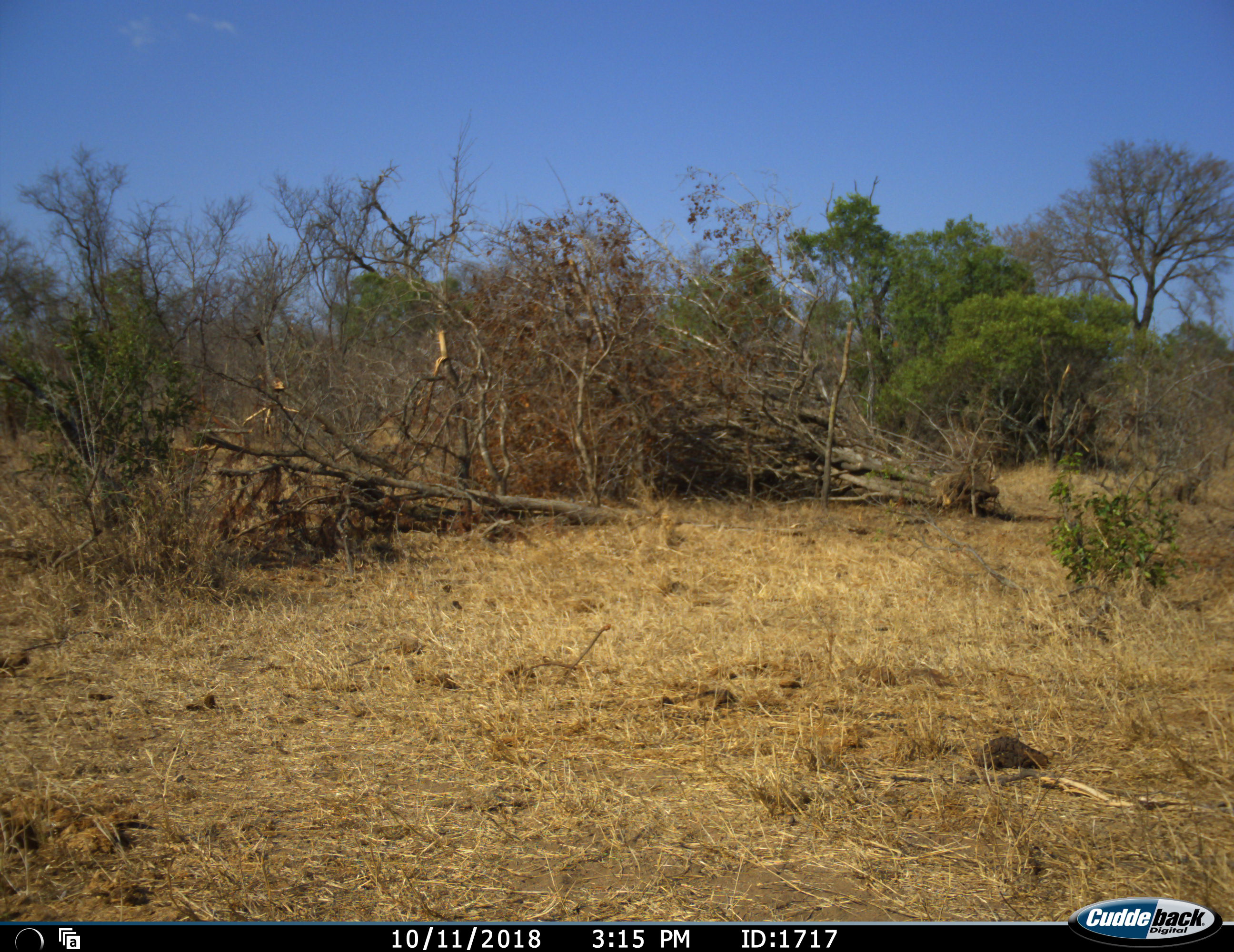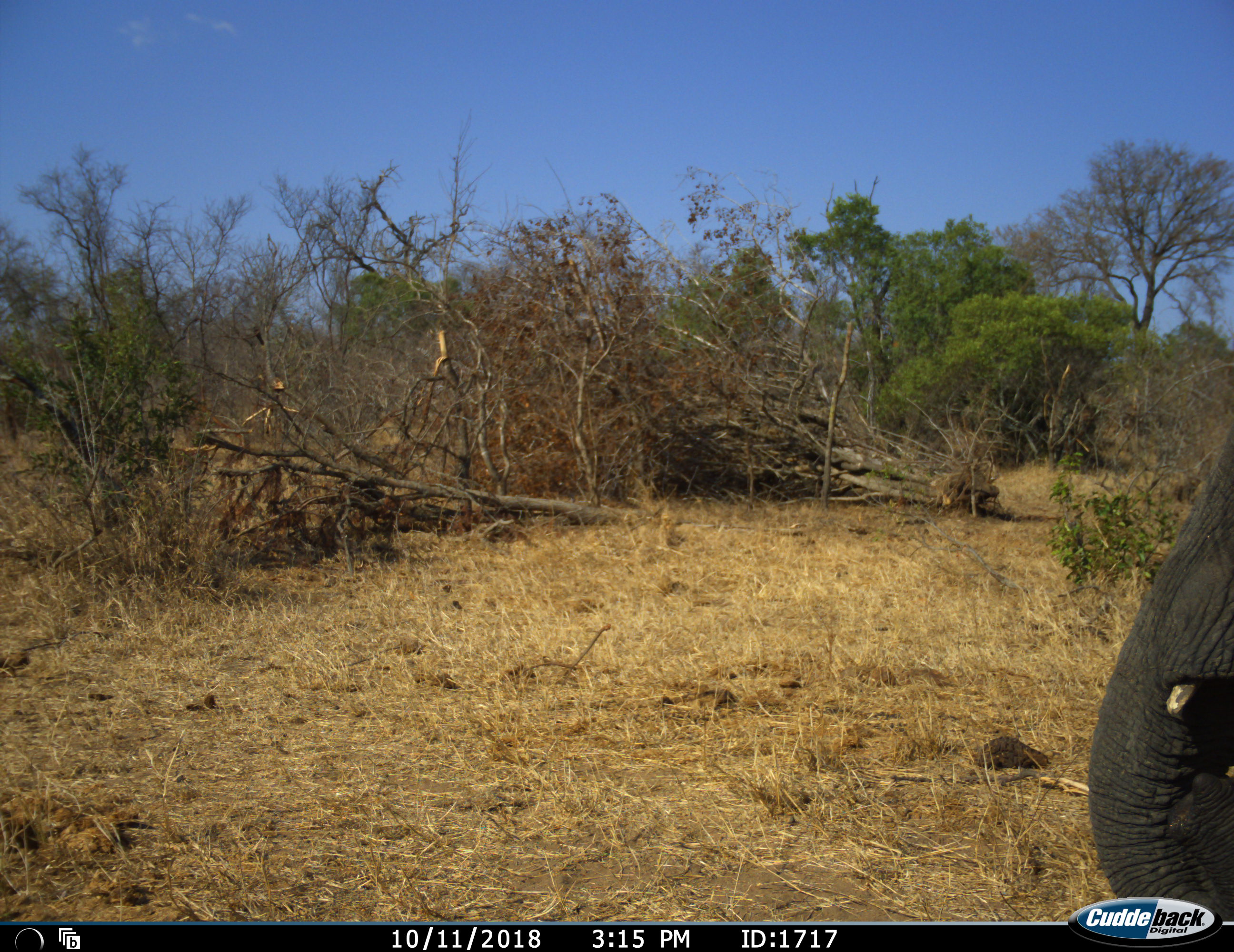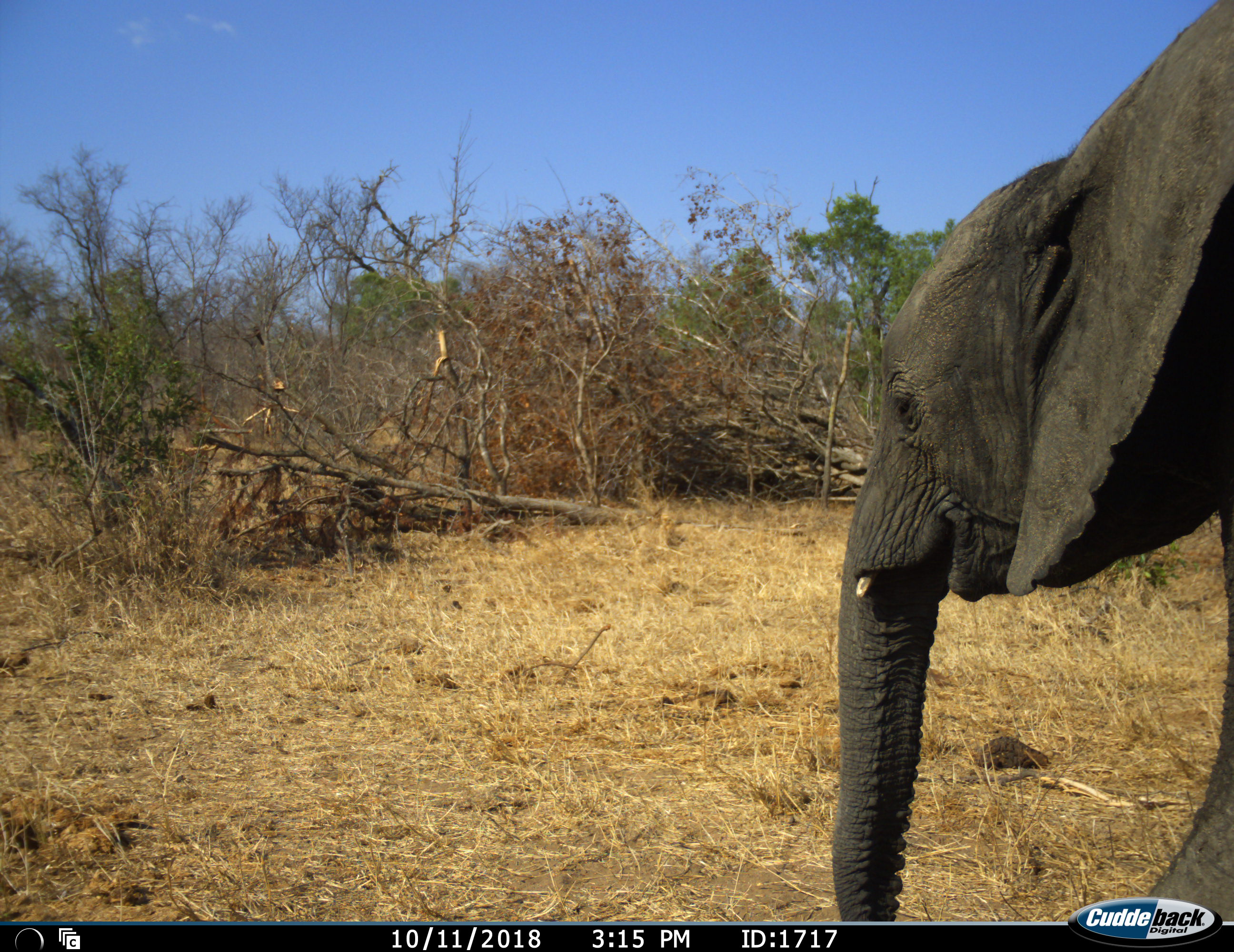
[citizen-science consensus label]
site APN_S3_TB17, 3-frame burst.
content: unidentified animal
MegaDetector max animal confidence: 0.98